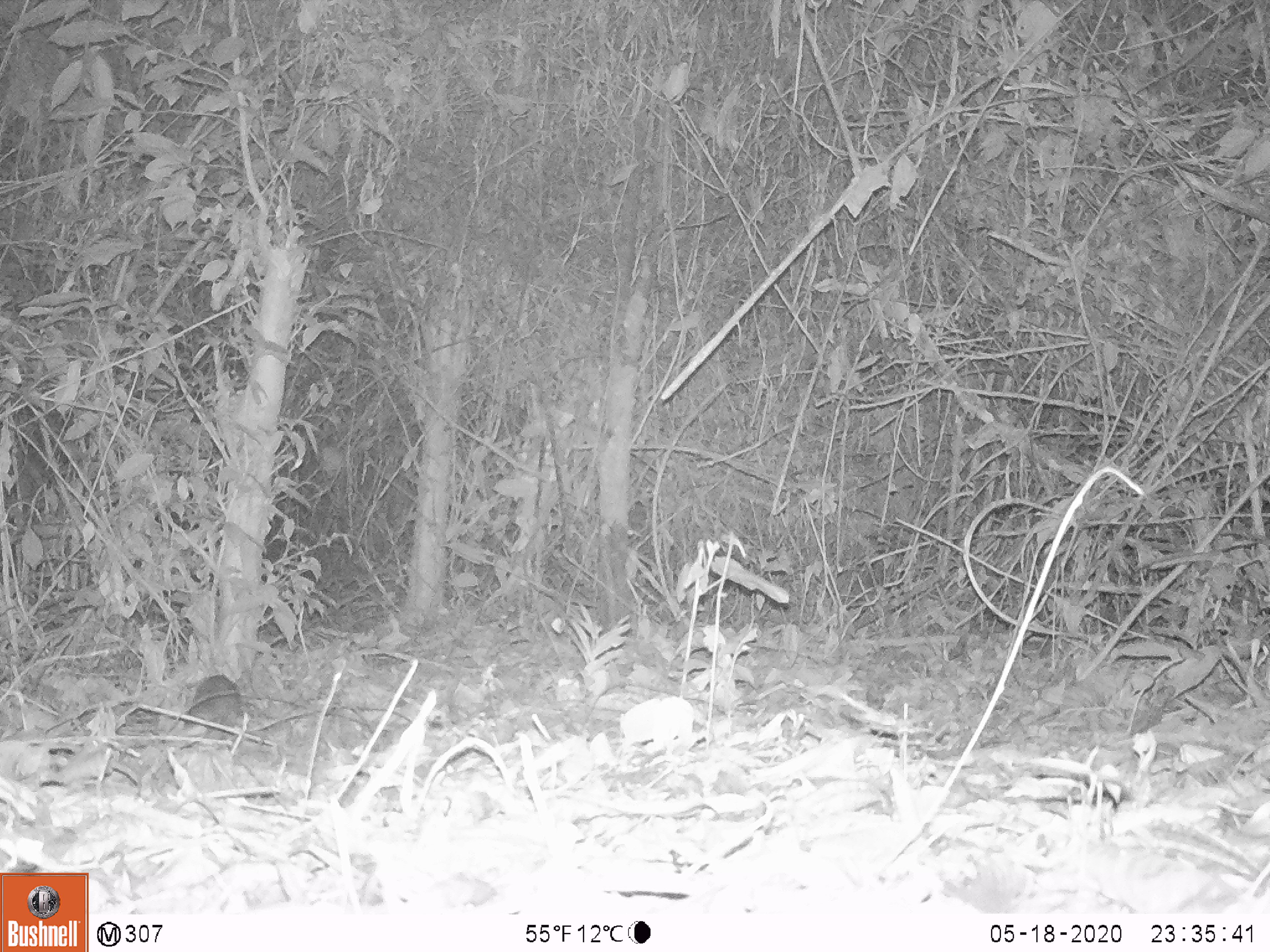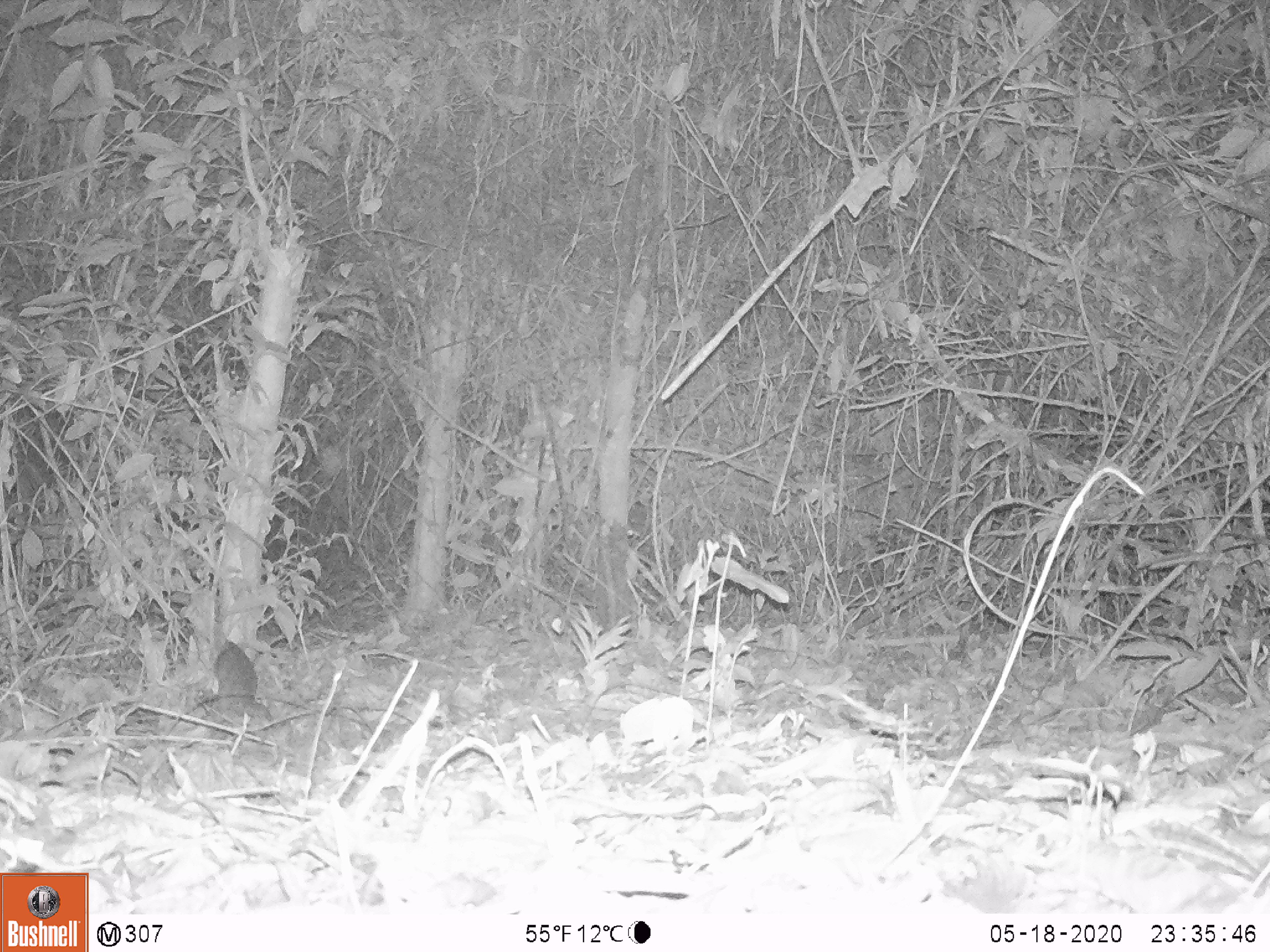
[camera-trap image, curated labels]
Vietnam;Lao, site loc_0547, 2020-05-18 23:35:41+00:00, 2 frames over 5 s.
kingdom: Animalia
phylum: Chordata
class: Mammalia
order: Rodentia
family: Muridae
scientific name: Muridae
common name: old-world mice and rats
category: unidentified murid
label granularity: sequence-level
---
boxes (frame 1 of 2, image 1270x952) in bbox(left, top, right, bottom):
unidentified murid: bbox(182, 673, 274, 731)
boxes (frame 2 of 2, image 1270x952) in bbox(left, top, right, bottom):
unidentified murid: bbox(209, 639, 273, 724)